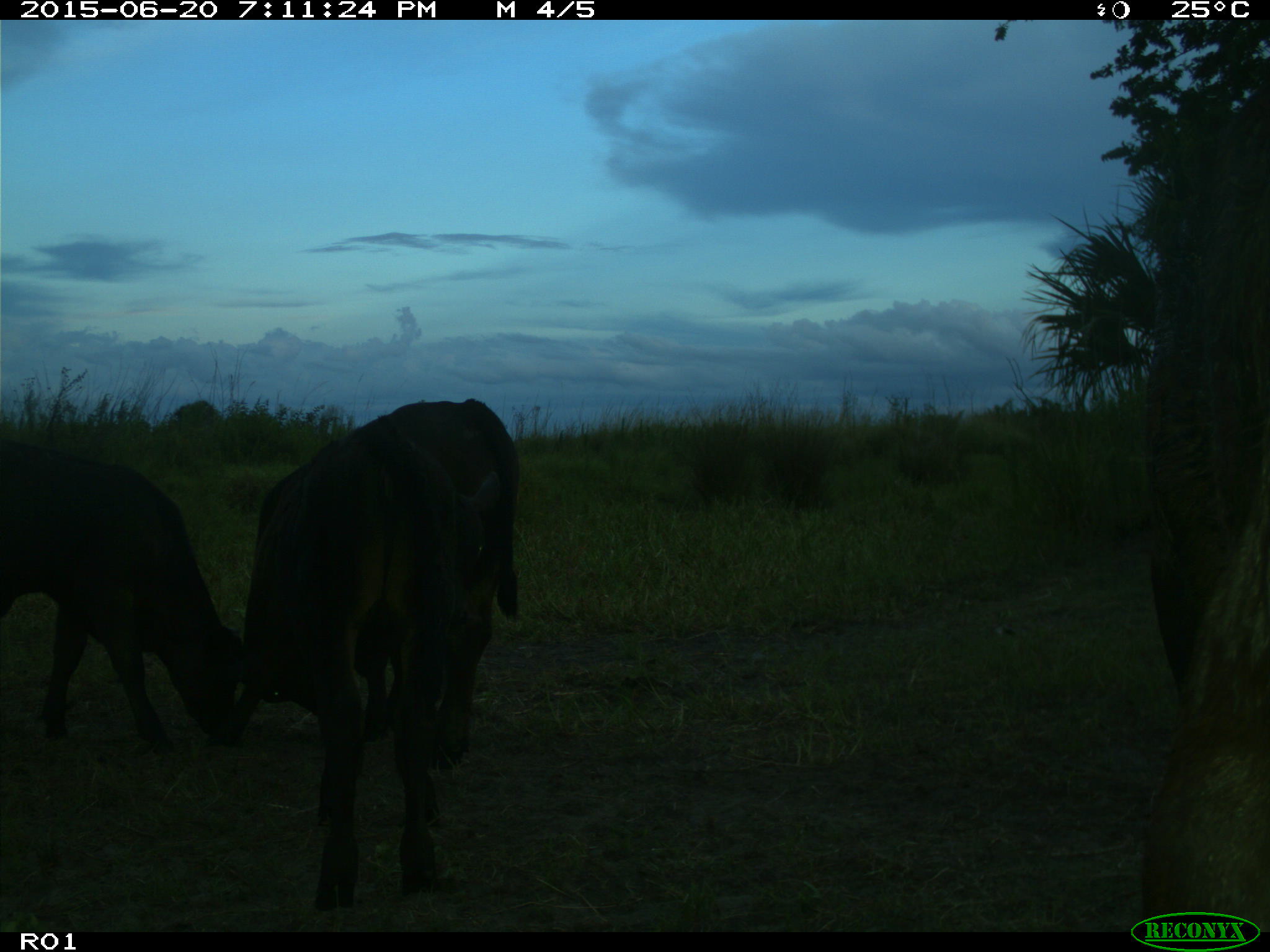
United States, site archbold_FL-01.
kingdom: Animalia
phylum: Chordata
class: Mammalia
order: Artiodactyla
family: Bovidae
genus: Bos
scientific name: Bos taurus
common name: domestic cow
Bos taurus (domestic cow).